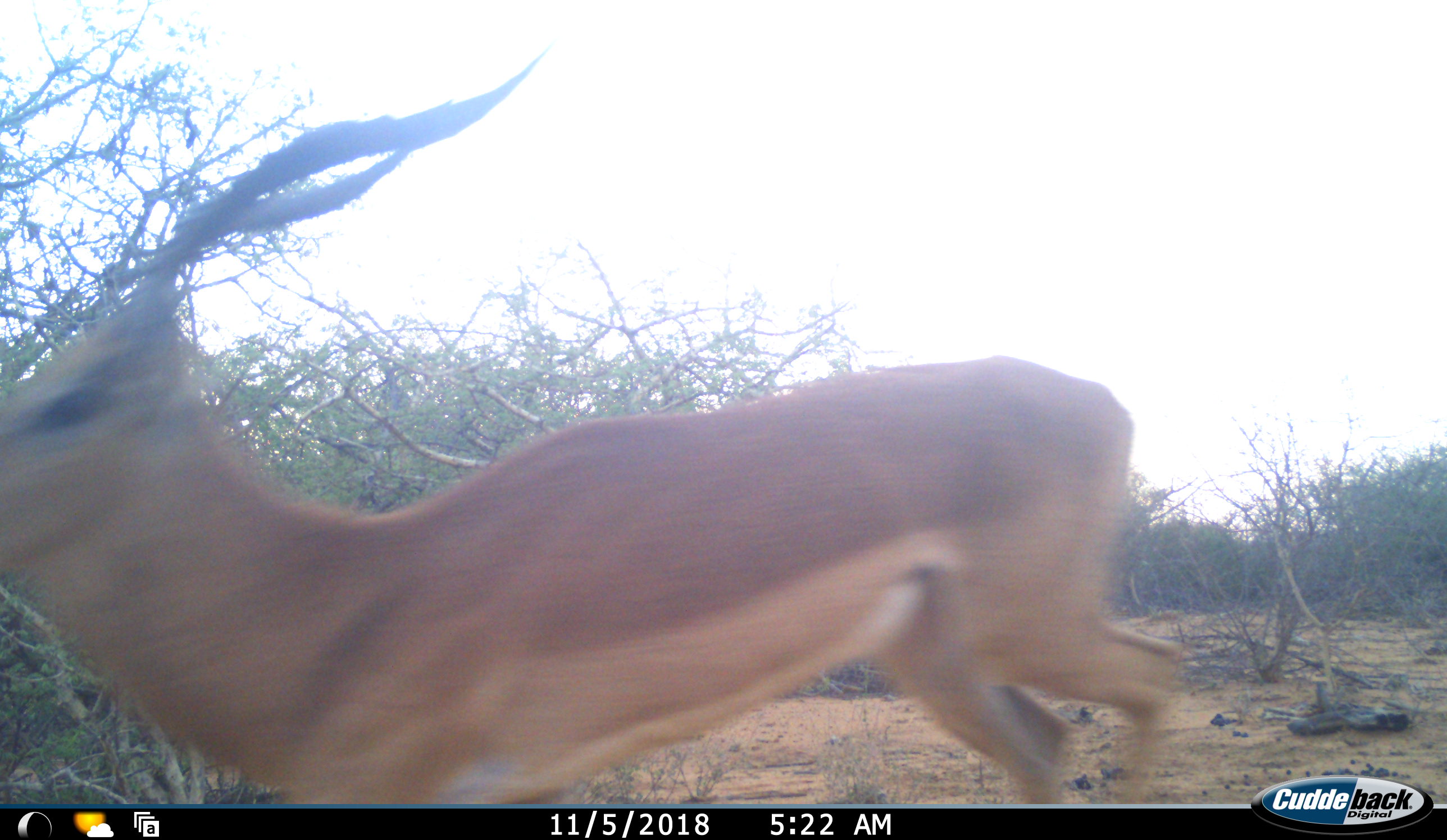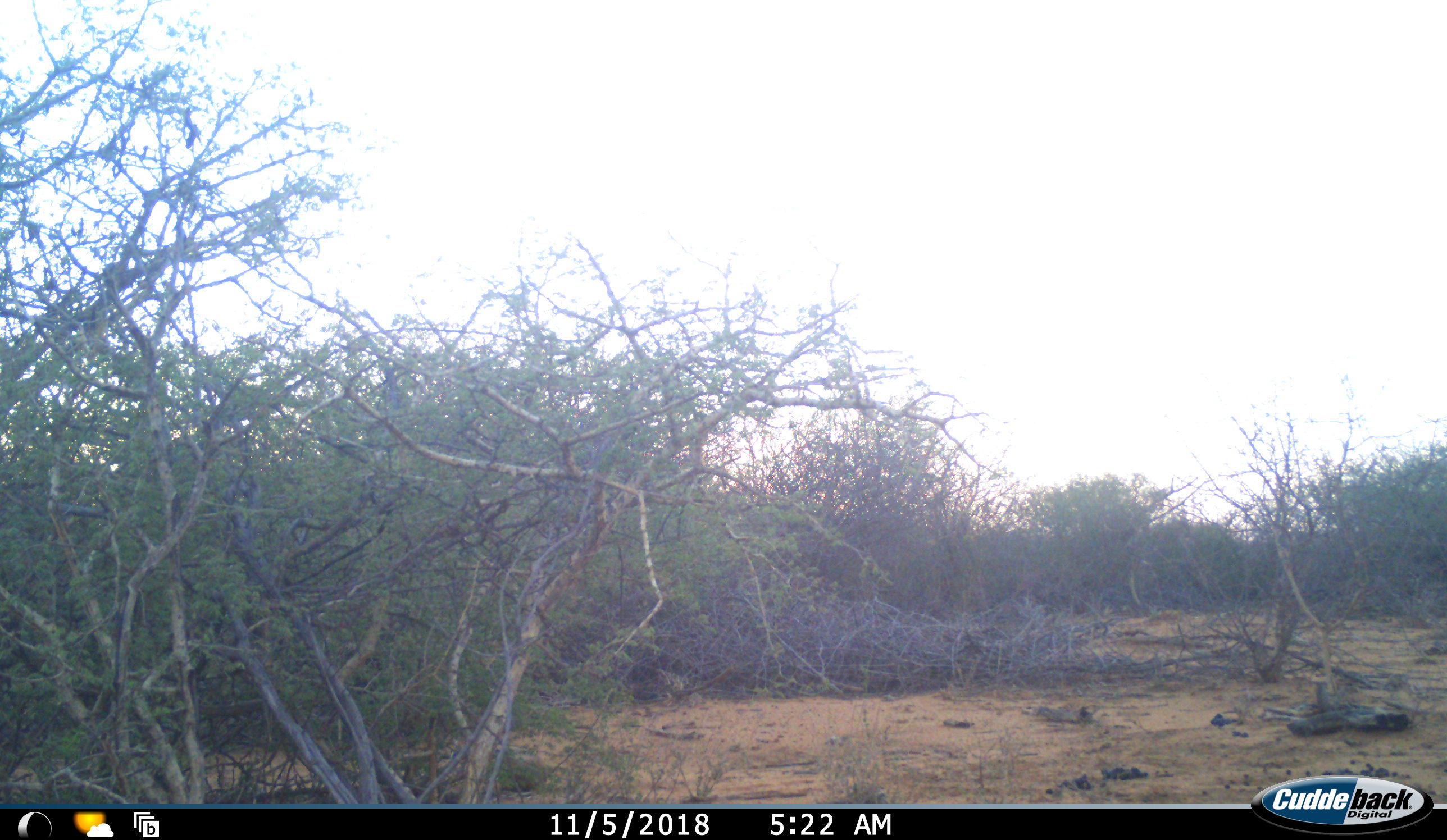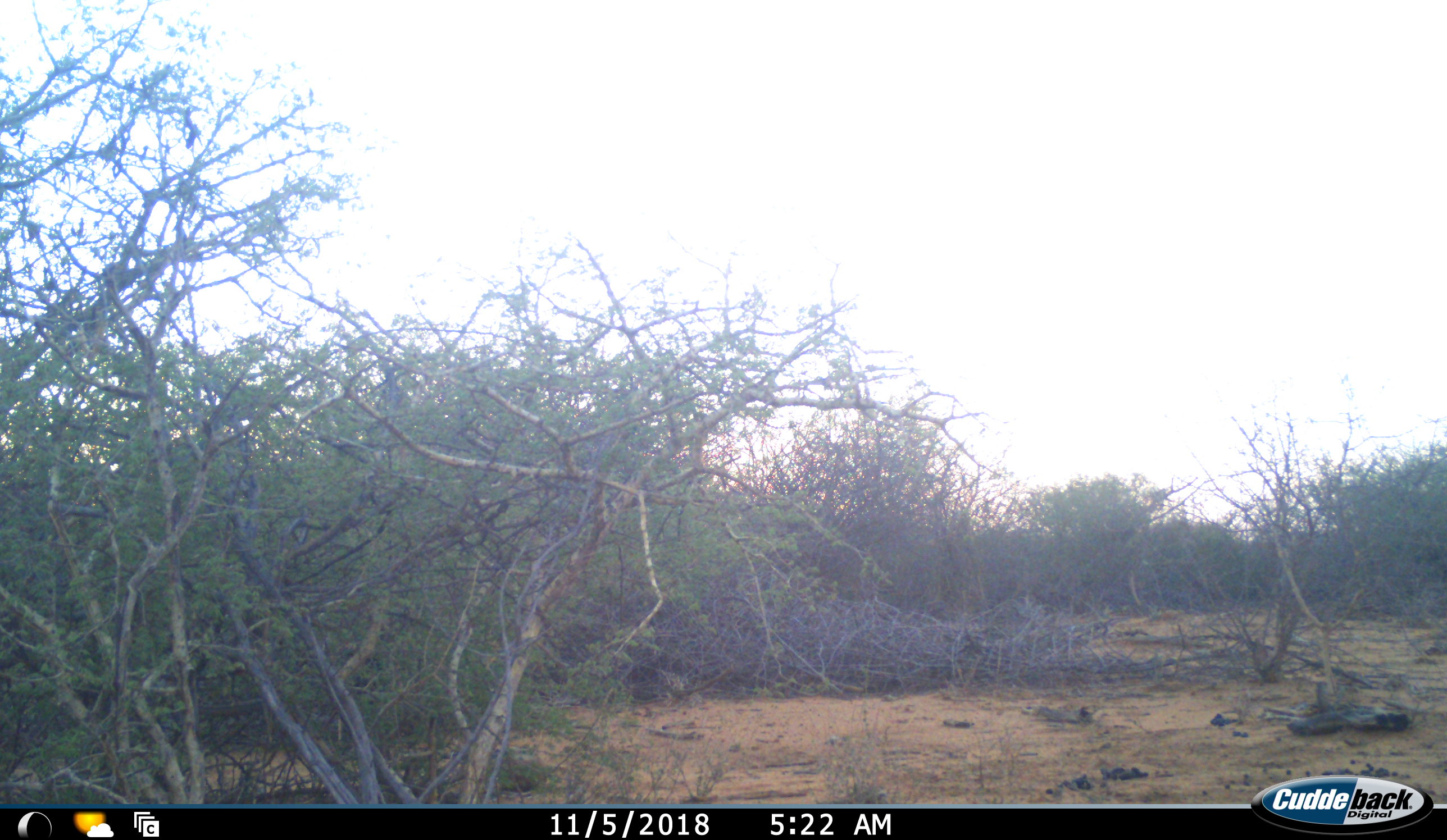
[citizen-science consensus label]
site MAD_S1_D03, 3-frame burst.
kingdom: Animalia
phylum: Chordata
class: Mammalia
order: Artiodactyla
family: Bovidae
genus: Aepyceros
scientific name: Aepyceros melampus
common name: impala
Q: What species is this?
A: Impala (Aepyceros melampus).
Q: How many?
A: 1.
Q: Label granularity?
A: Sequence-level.